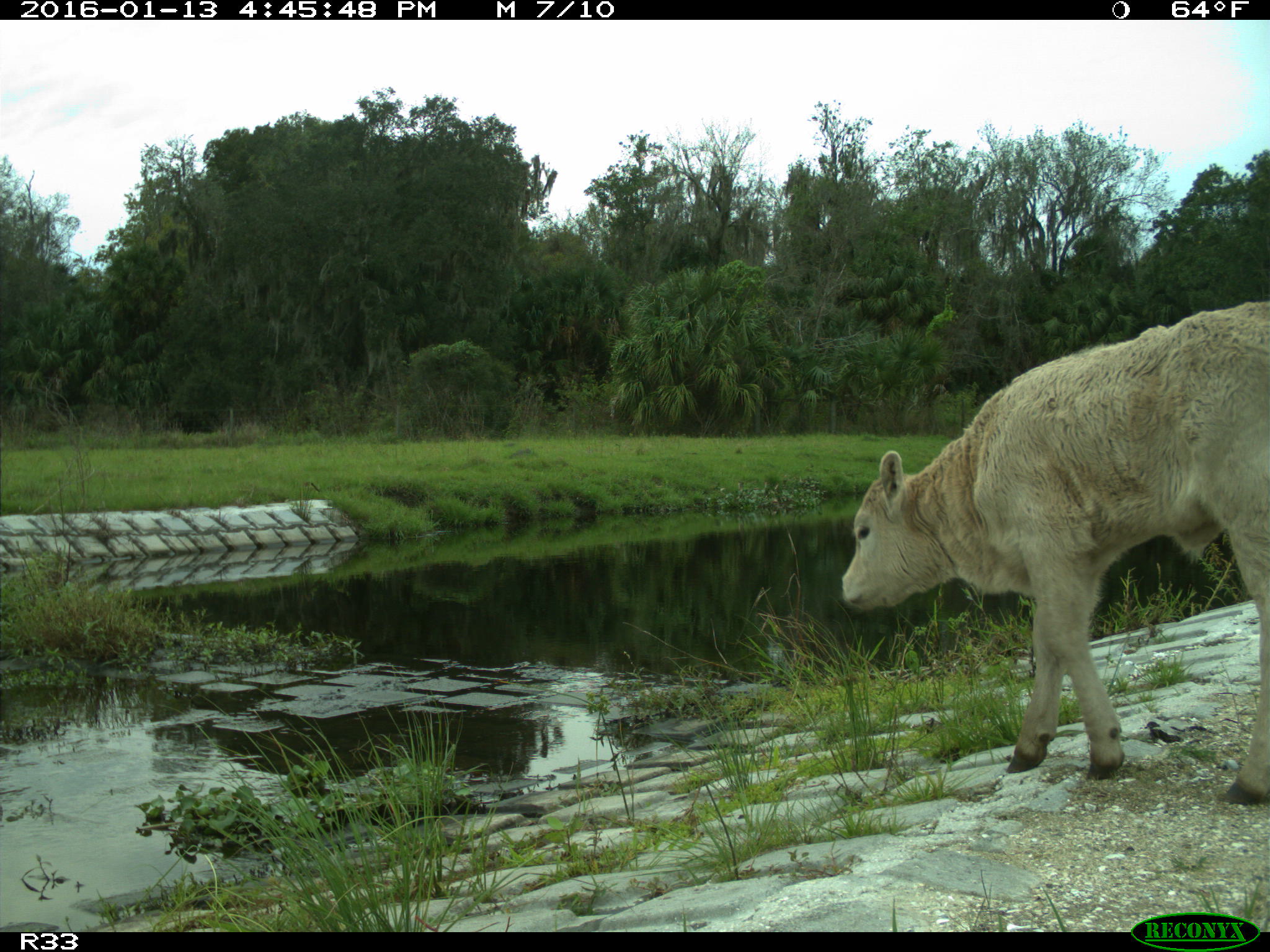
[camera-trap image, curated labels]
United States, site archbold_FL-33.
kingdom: Animalia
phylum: Chordata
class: Mammalia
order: Artiodactyla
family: Bovidae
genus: Bos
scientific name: Bos taurus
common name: domestic cow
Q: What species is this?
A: Bos taurus (domestic cow).